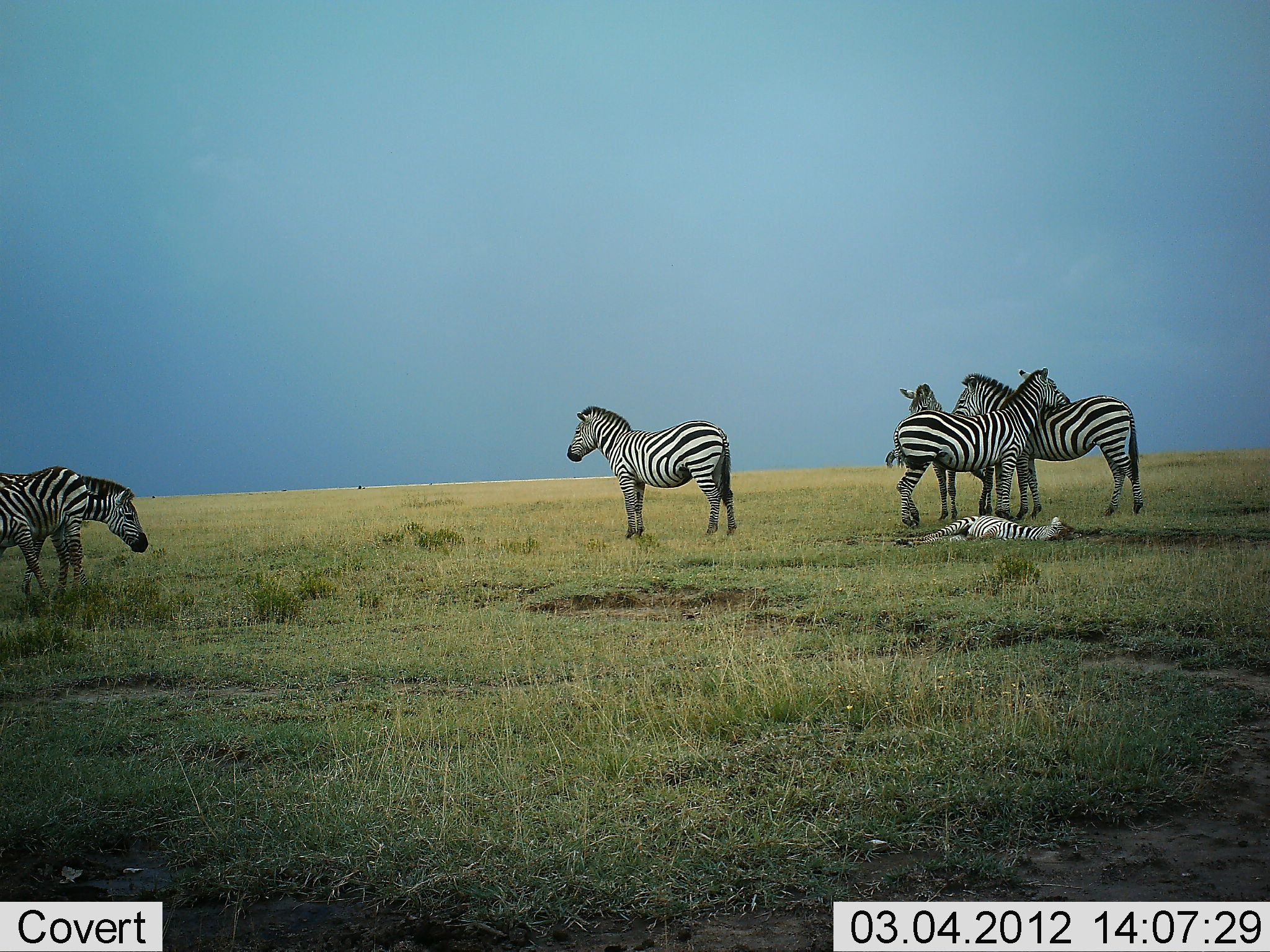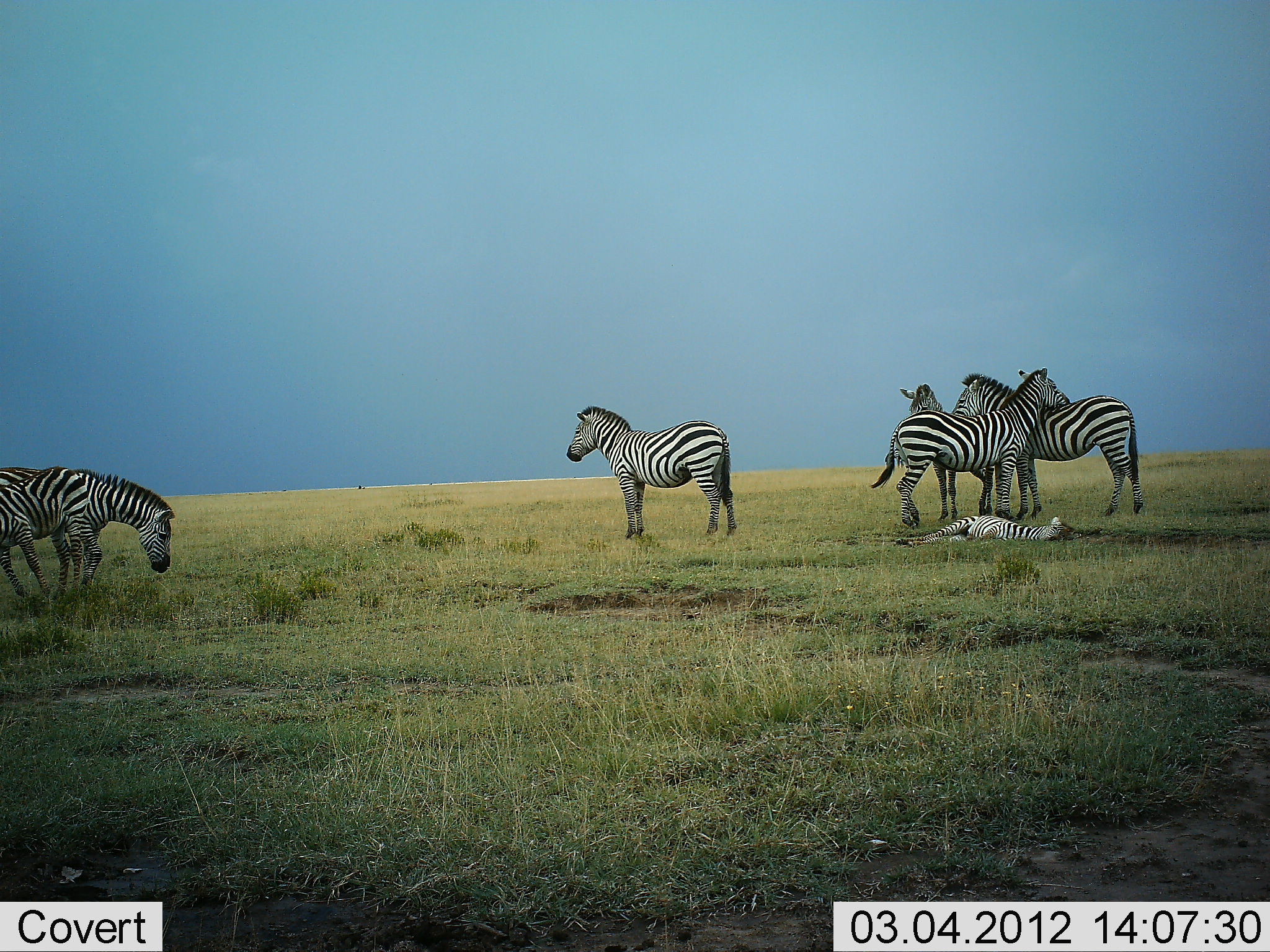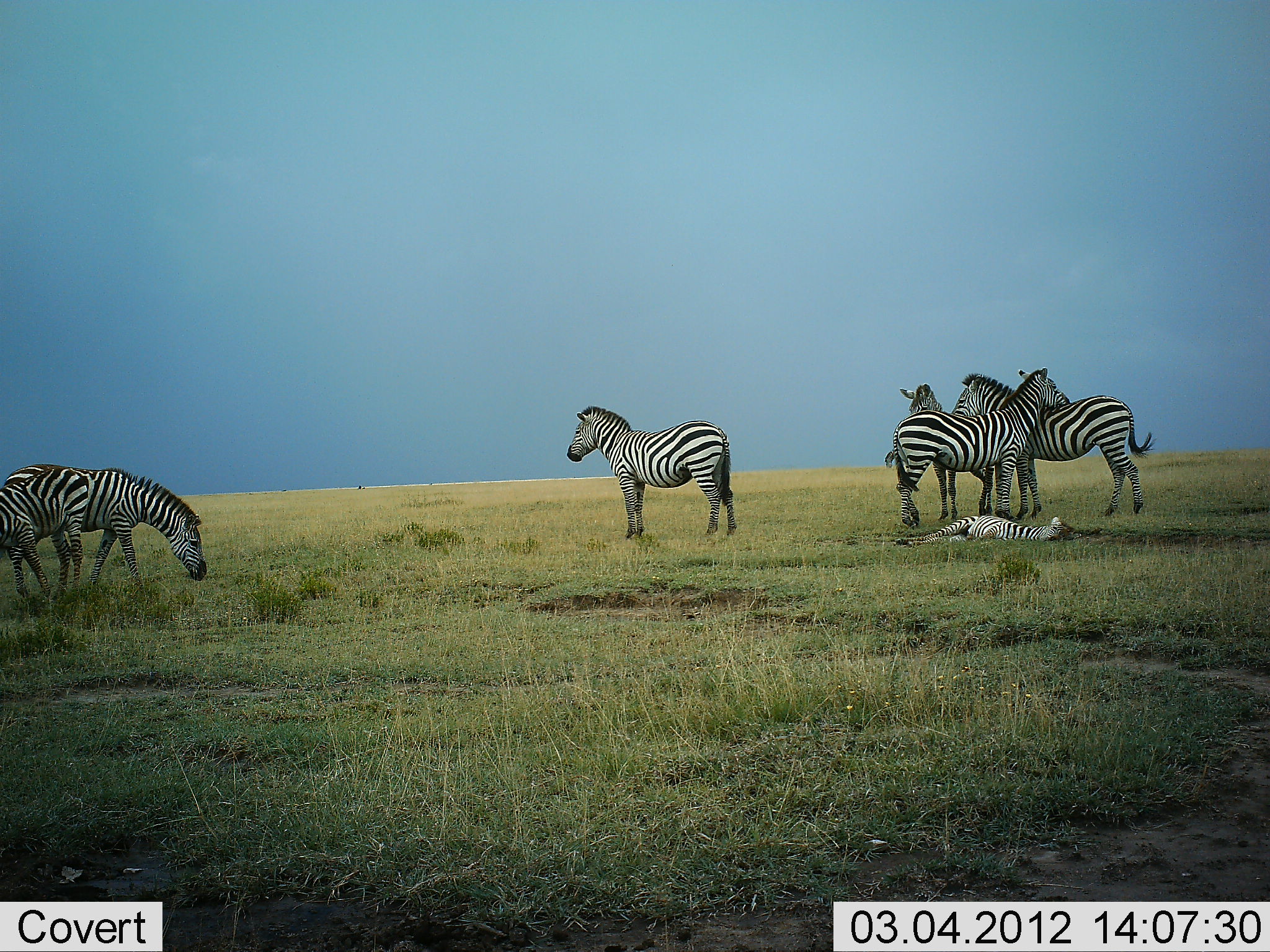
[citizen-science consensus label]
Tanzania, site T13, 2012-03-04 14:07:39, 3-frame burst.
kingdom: Animalia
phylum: Chordata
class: Mammalia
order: Perissodactyla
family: Equidae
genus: Equus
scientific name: Equus quagga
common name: plains zebra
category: zebra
Zebra (plains zebra) (Equus quagga), count 7. Behavior (volunteer vote fractions): standing 89%, resting 71%, moving 21%, interacting 25%. Young present (vote fraction): 43%. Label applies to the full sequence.